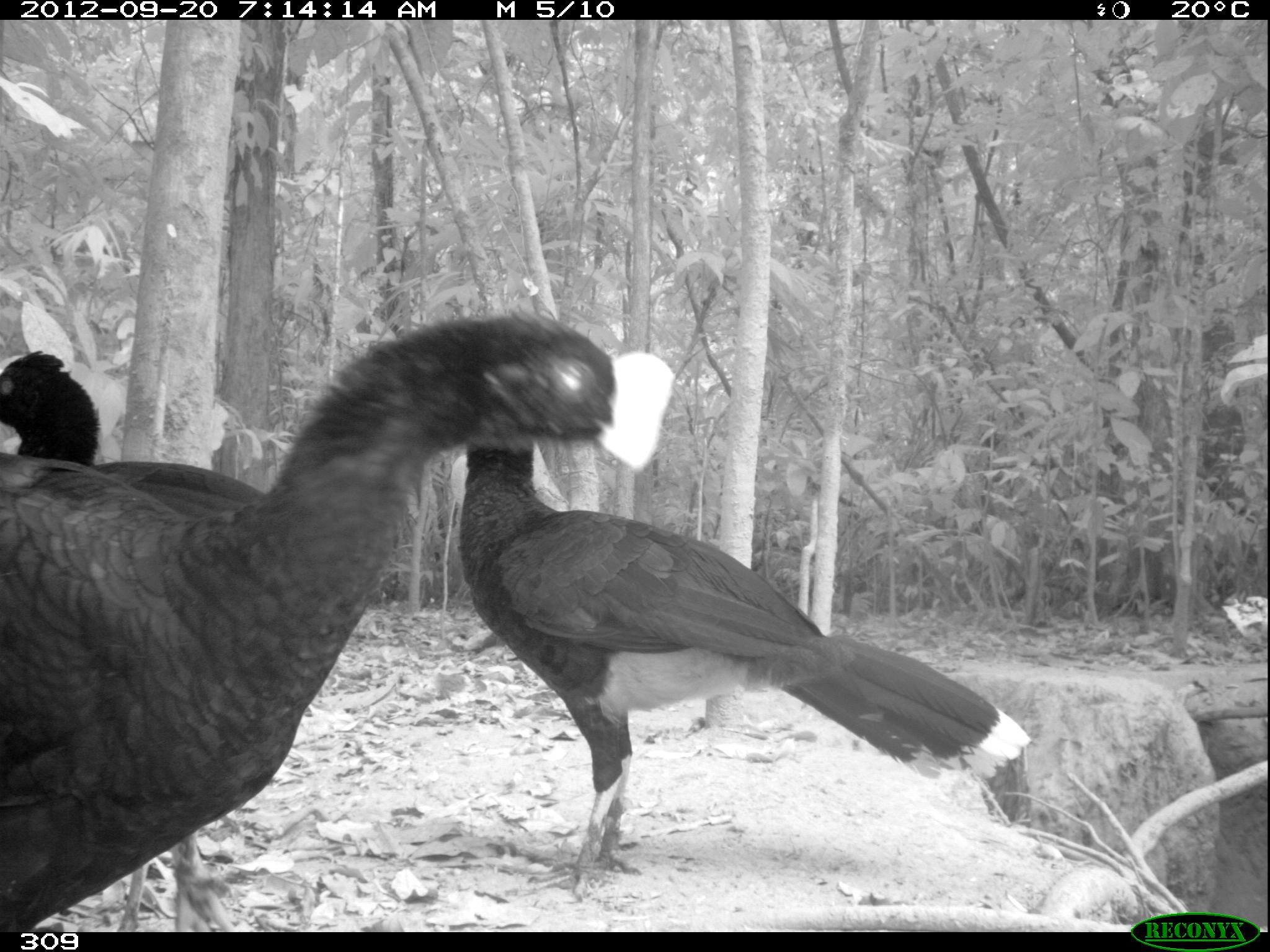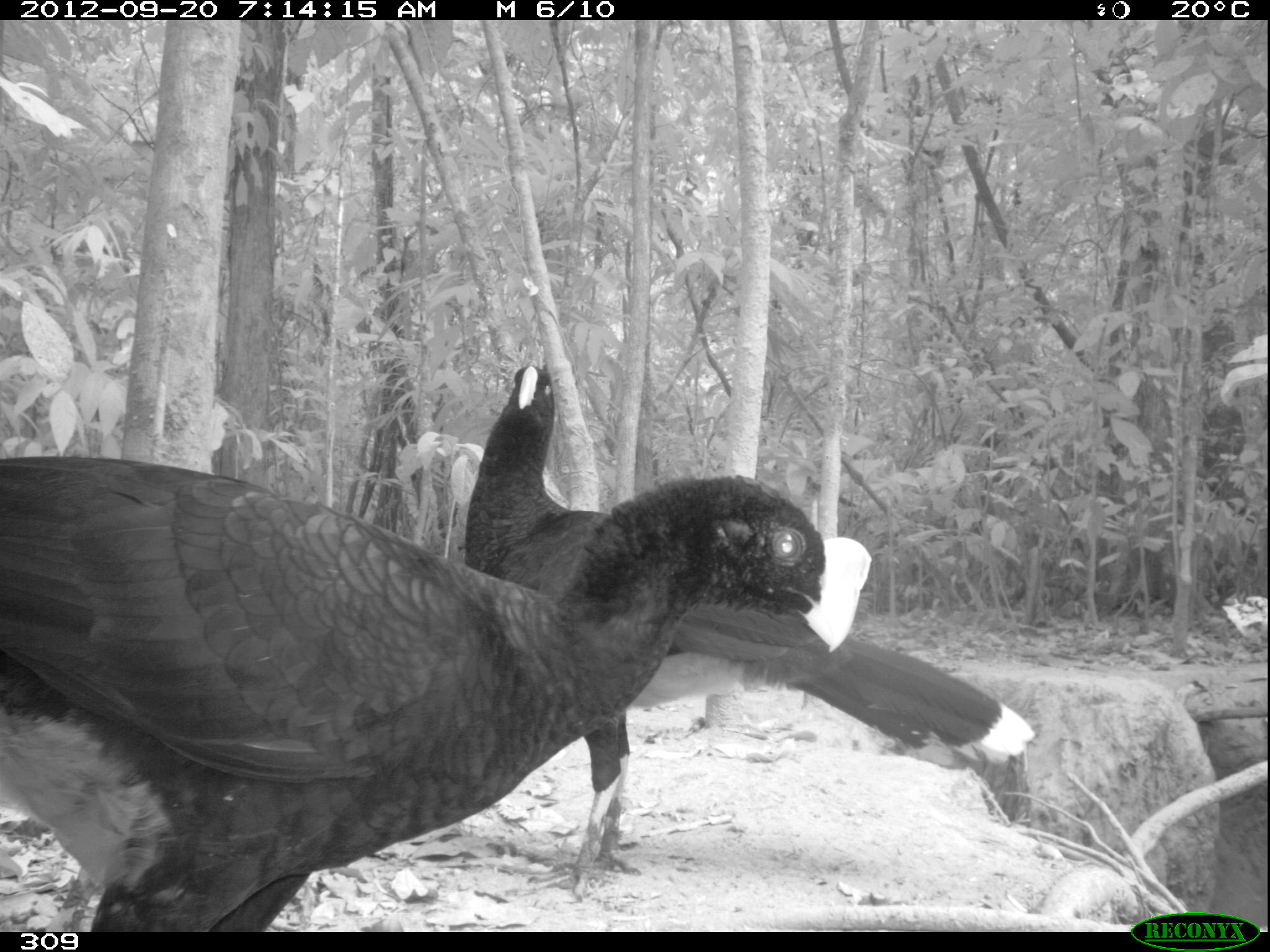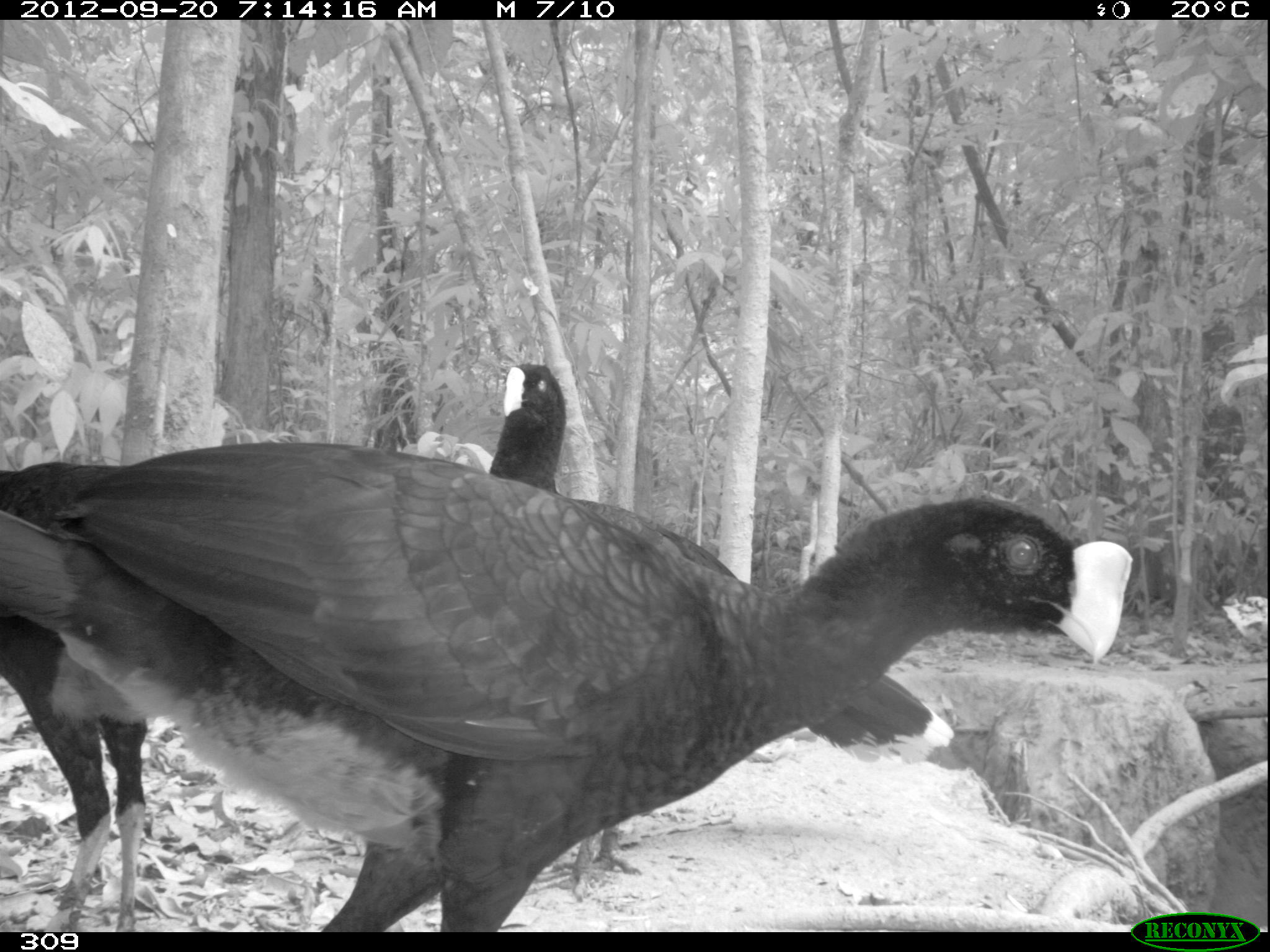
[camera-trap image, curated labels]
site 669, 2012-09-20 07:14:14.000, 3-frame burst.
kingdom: Animalia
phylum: Chordata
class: Aves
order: Galliformes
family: Cracidae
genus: Mitu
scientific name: Mitu tuberosum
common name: razor-billed curassow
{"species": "Mitu tuberosum (razor-billed curassow)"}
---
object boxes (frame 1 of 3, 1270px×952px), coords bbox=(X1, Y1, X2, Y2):
mitu tuberosum: bbox=(2, 313, 673, 931); bbox=(454, 447, 1027, 900); bbox=(2, 348, 232, 928)